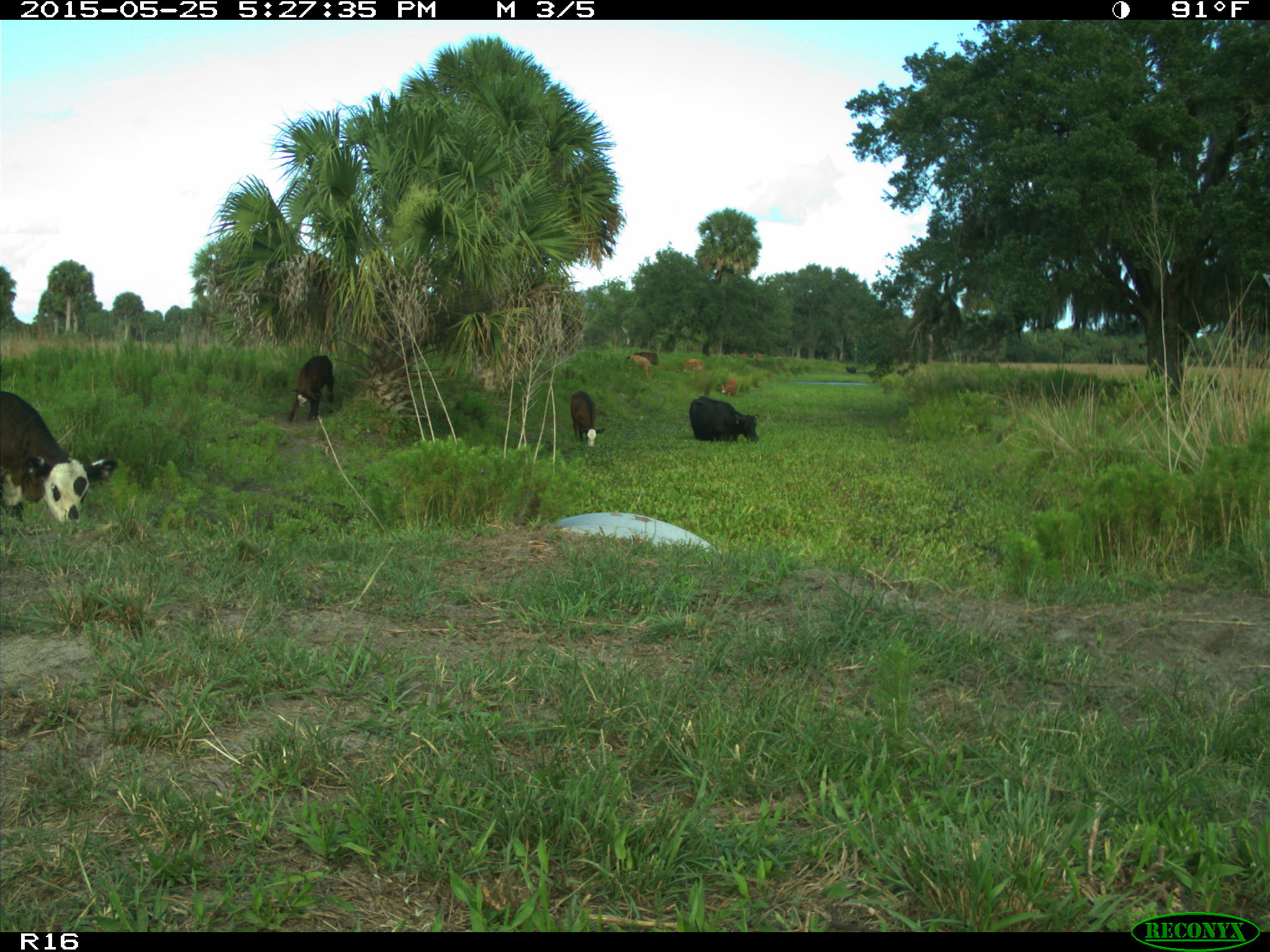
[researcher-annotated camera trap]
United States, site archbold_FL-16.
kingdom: Animalia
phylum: Chordata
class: Mammalia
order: Artiodactyla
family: Bovidae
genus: Bos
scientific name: Bos taurus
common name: domestic cow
Bos taurus (domestic cow).